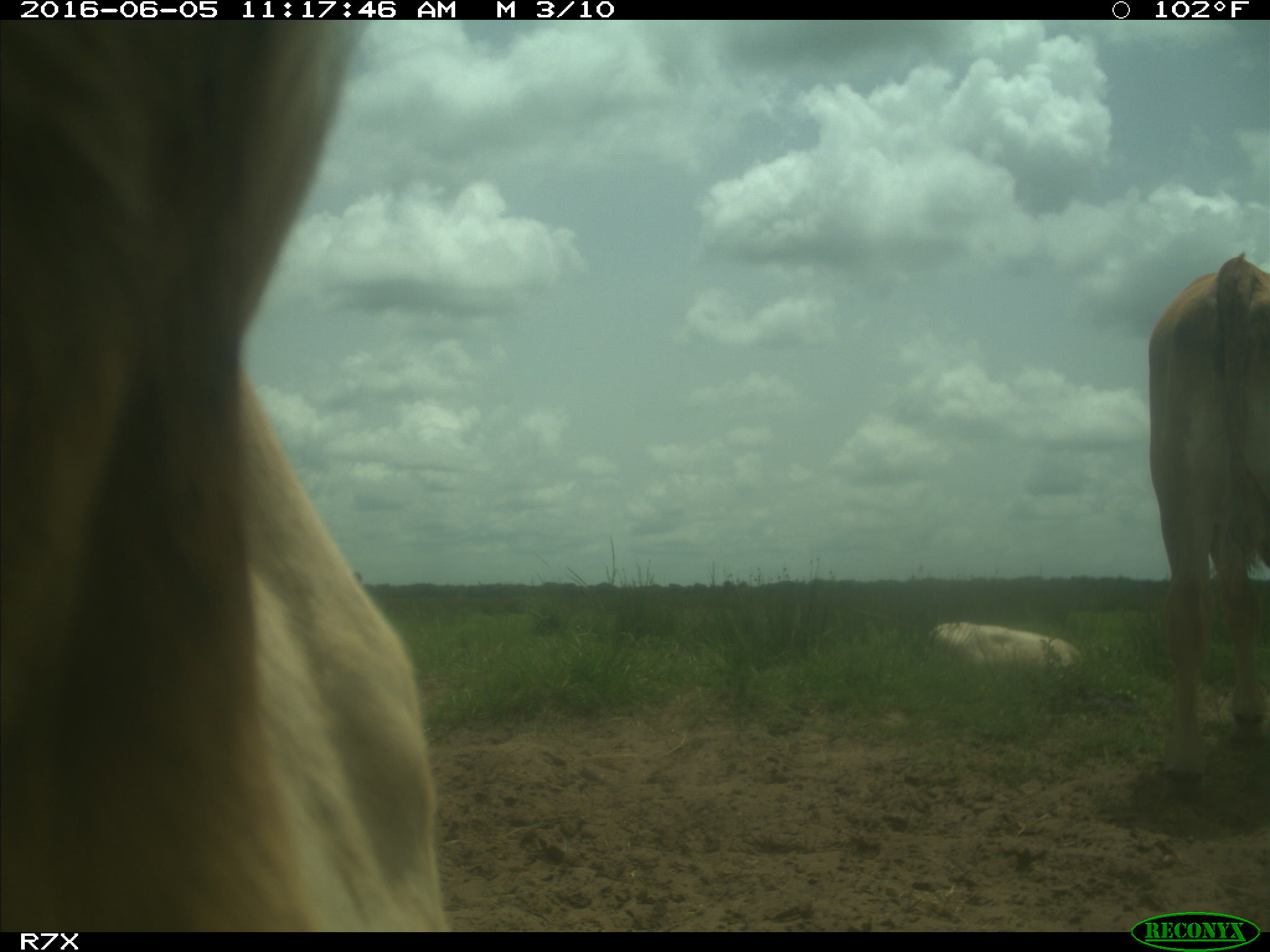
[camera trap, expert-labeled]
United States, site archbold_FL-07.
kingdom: Animalia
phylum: Chordata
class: Mammalia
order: Artiodactyla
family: Bovidae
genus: Bos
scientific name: Bos taurus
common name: domestic cow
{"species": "Bos taurus (domestic cow)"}